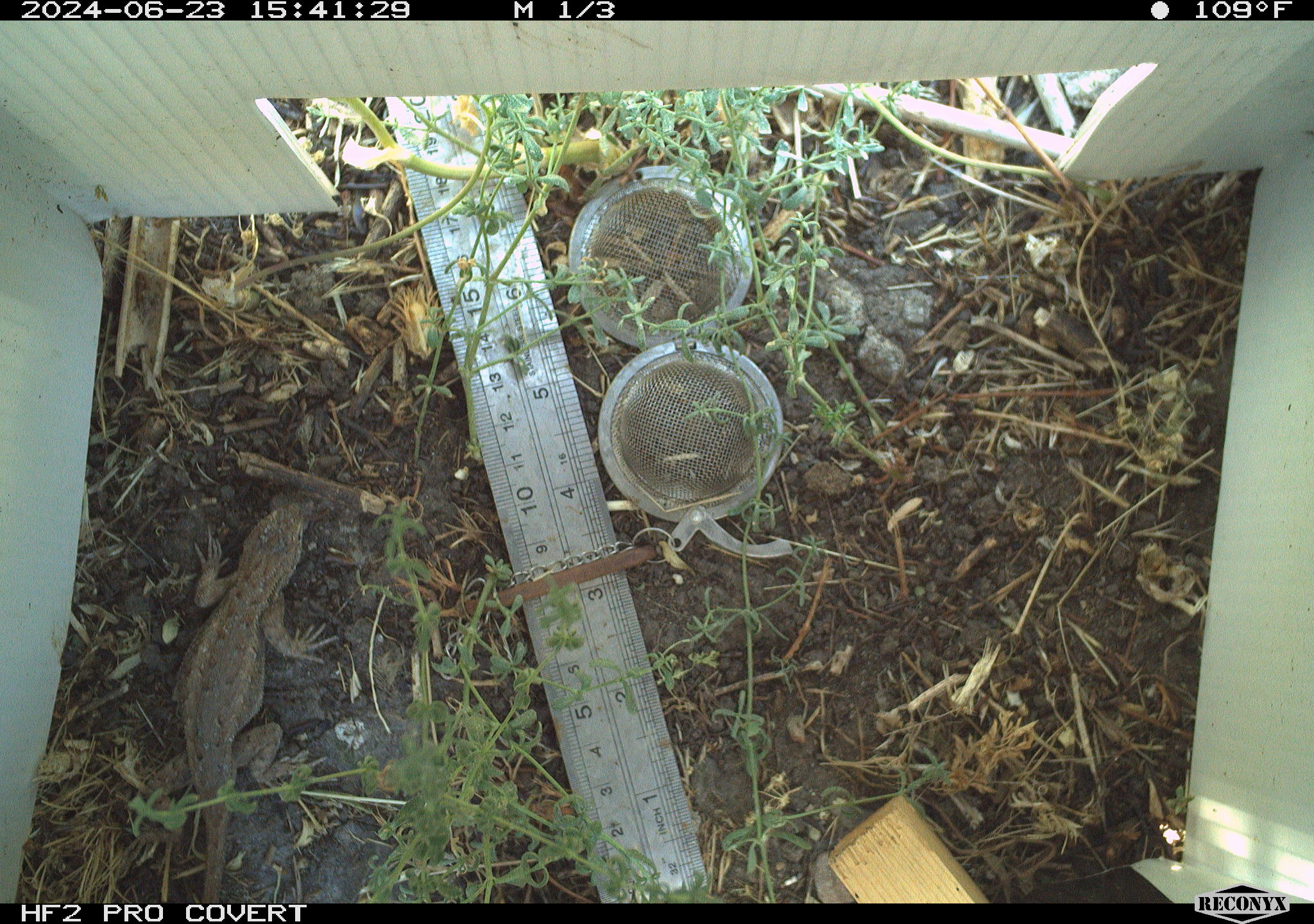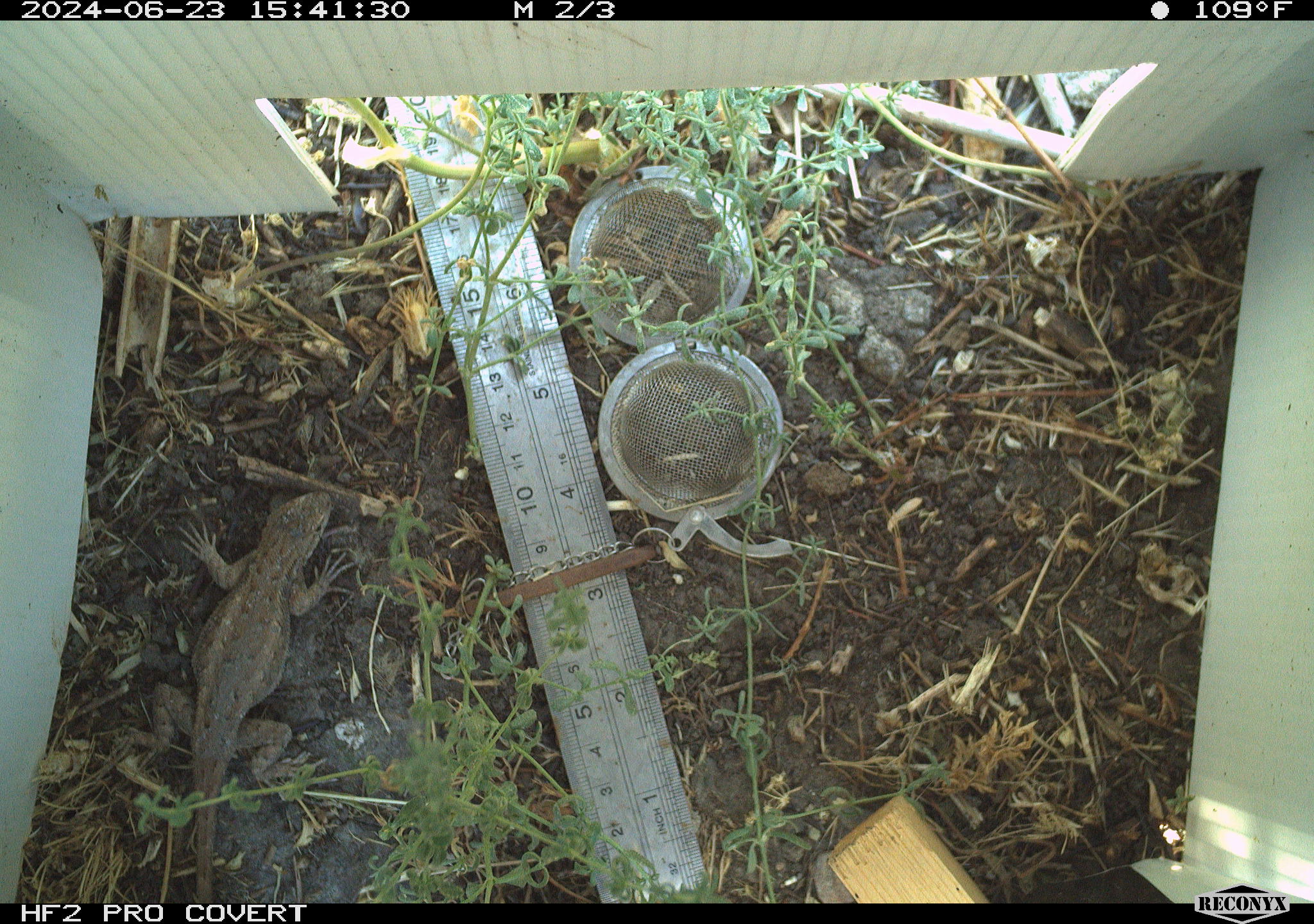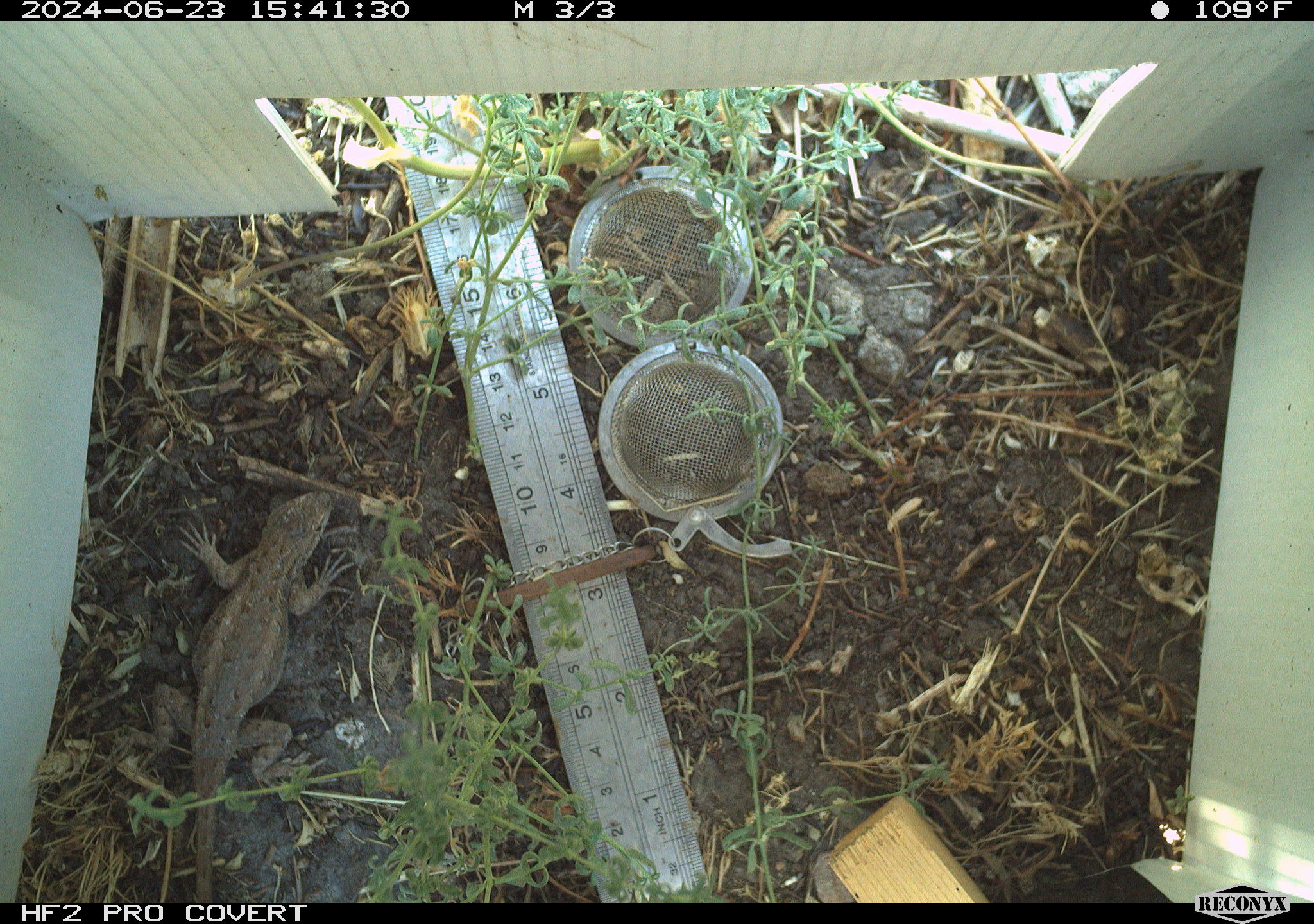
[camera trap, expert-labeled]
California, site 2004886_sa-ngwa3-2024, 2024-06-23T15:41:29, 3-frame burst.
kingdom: Animalia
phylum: Chordata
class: Reptilia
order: Squamata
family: Phrynosomatidae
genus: Sceloporus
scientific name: Sceloporus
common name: spiny lizards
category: sceloporus species